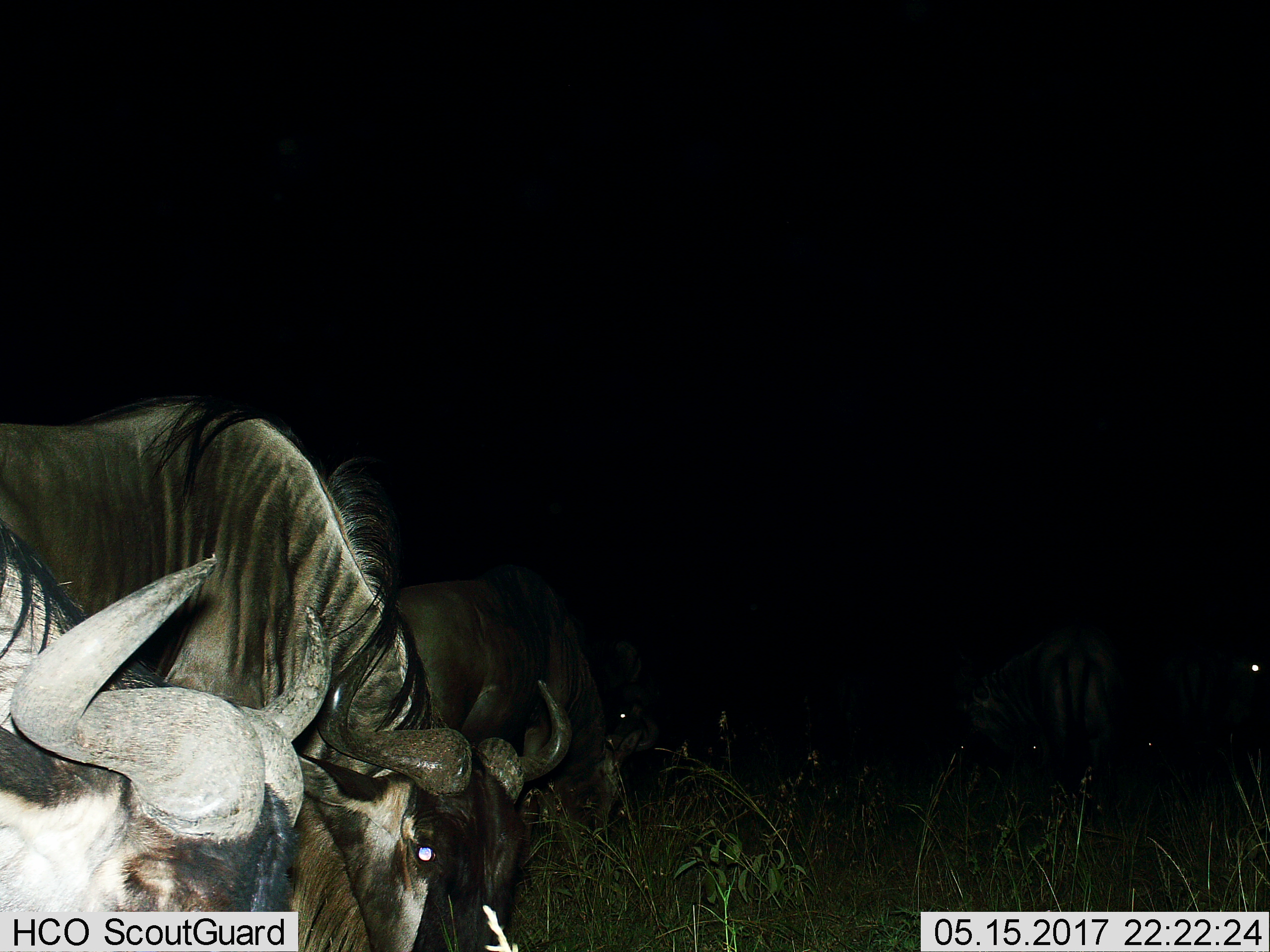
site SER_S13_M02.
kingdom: Animalia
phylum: Chordata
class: Mammalia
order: Artiodactyla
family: Bovidae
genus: Connochaetes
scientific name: Connochaetes taurinus taurinus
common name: blue wildebeest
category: wildebeestblue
Wildebeestblue (blue wildebeest) (Connochaetes taurinus taurinus), count 4. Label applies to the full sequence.